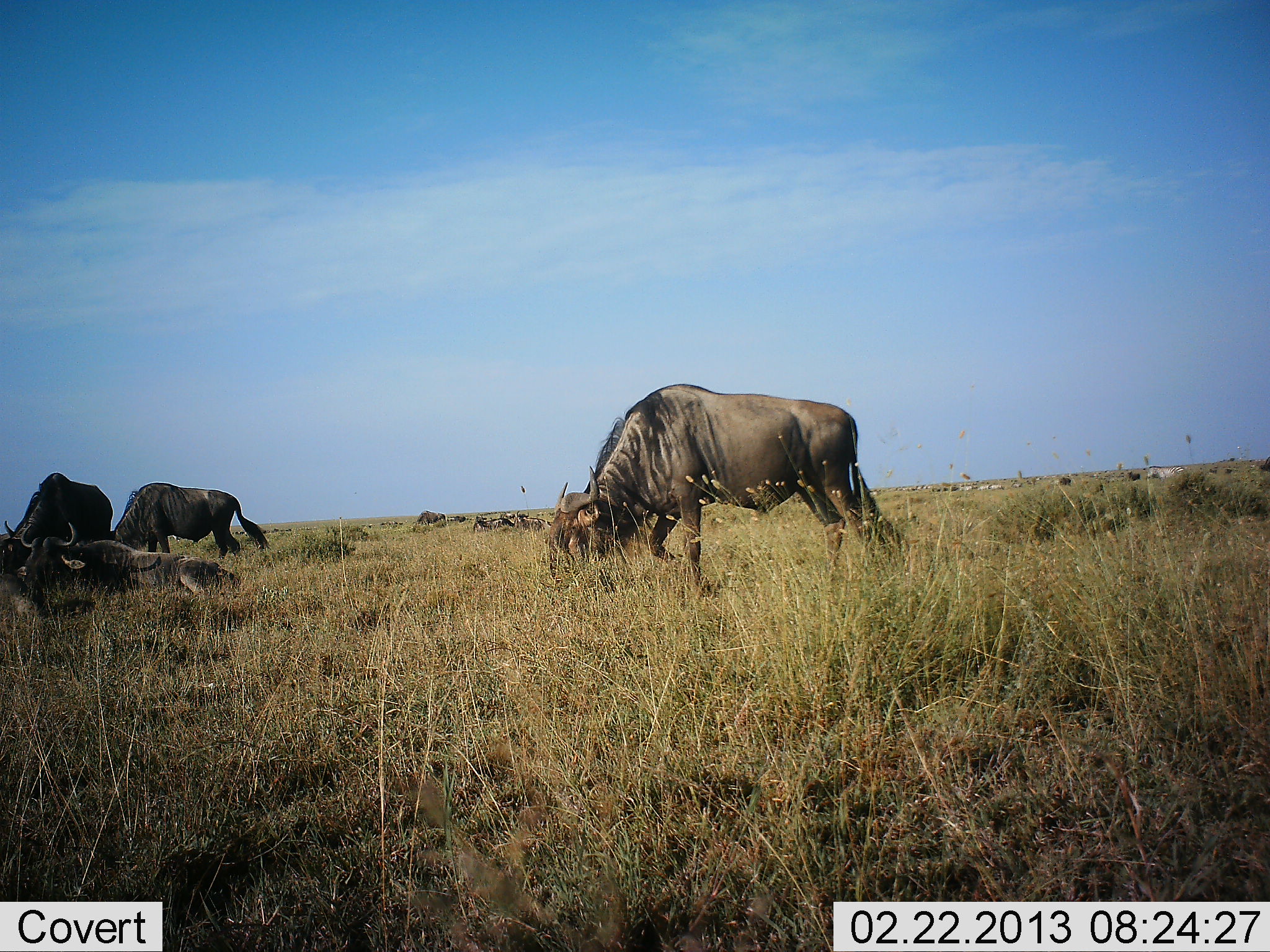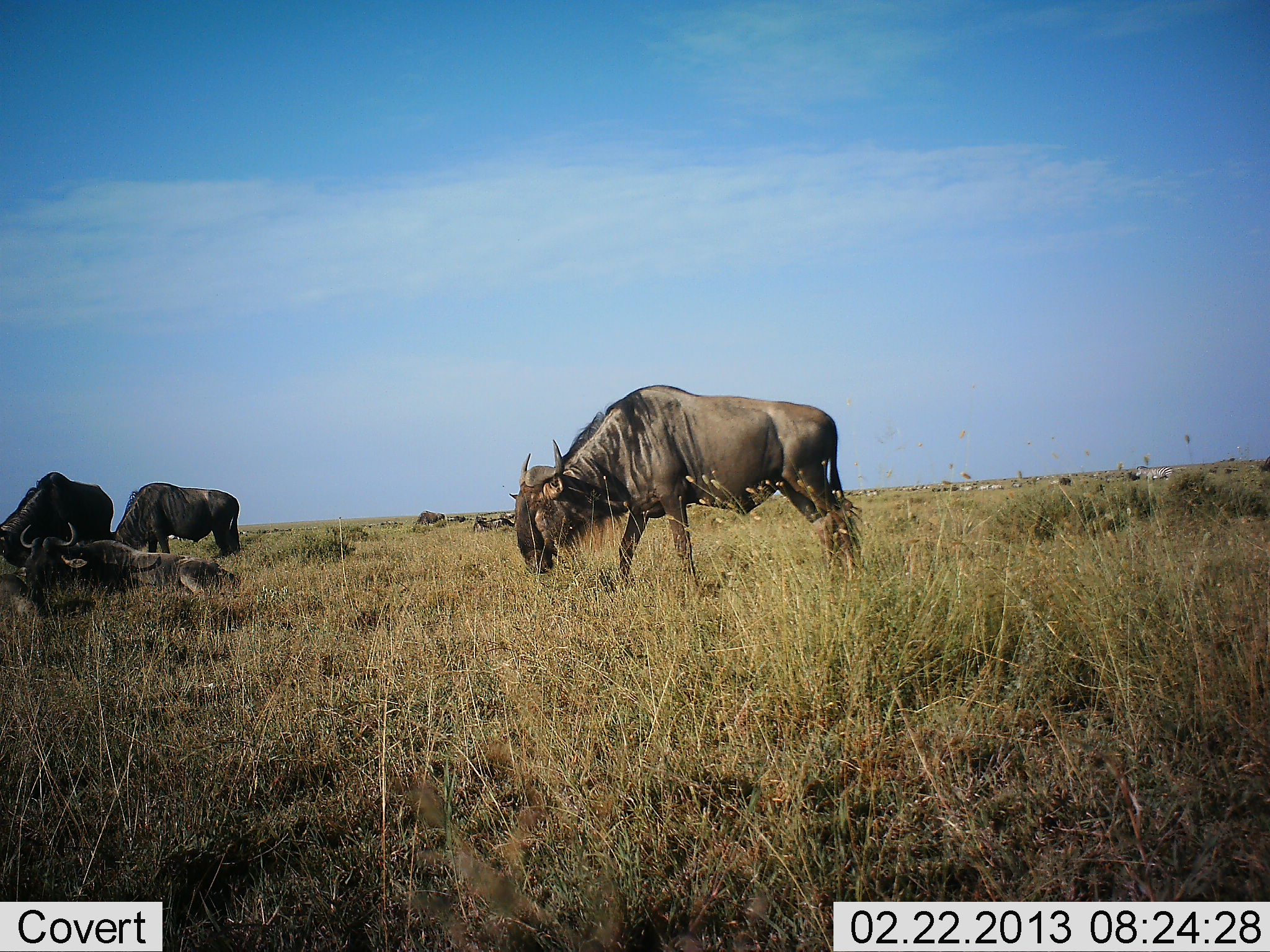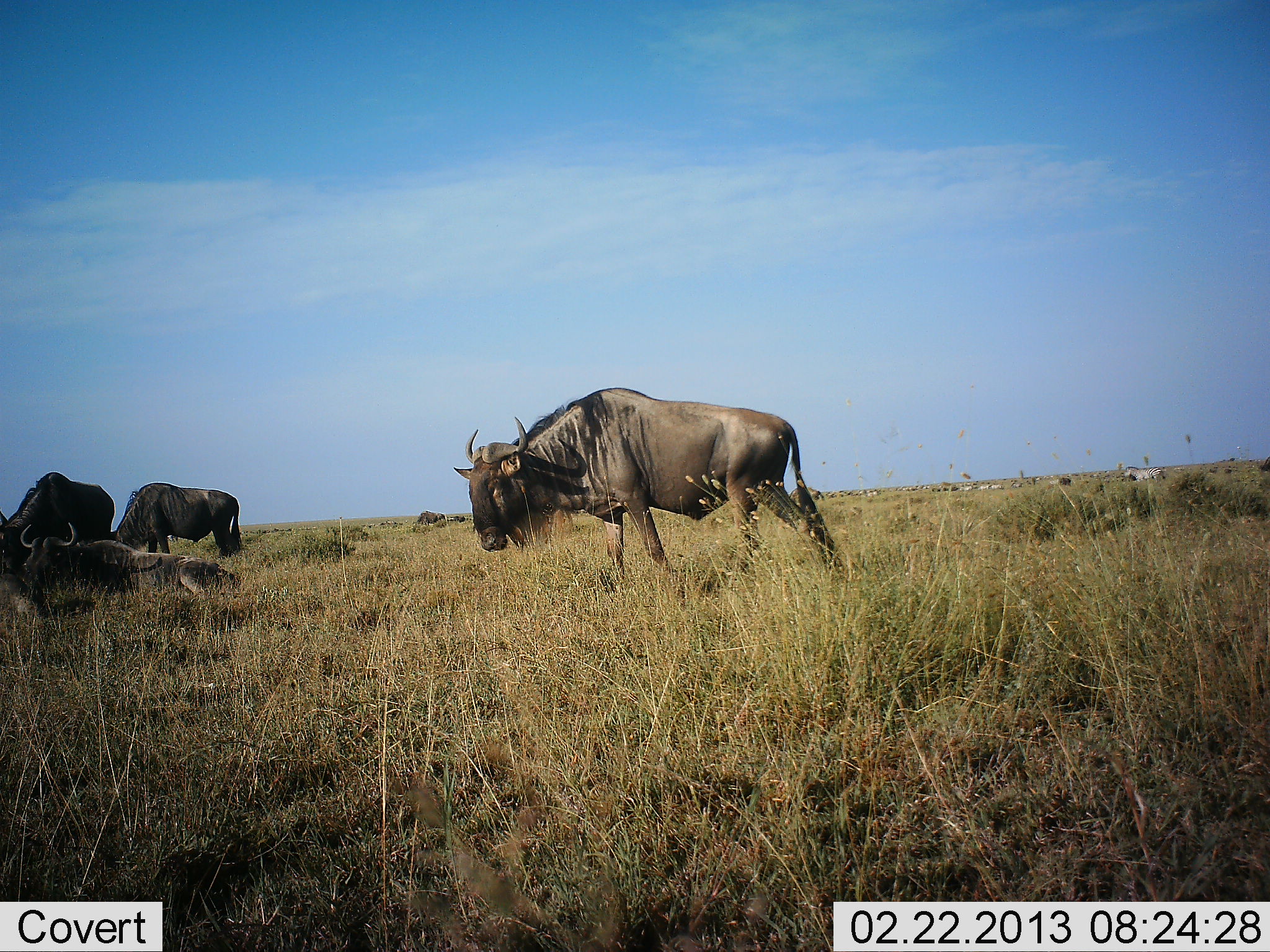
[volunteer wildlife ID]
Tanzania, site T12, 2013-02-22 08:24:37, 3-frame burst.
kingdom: Animalia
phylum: Chordata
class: Mammalia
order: Artiodactyla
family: Bovidae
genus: Connochaetes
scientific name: Connochaetes taurinus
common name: blue wildebeest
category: wildebeest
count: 5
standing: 38%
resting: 75%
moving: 33%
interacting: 0%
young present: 0%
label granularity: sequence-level